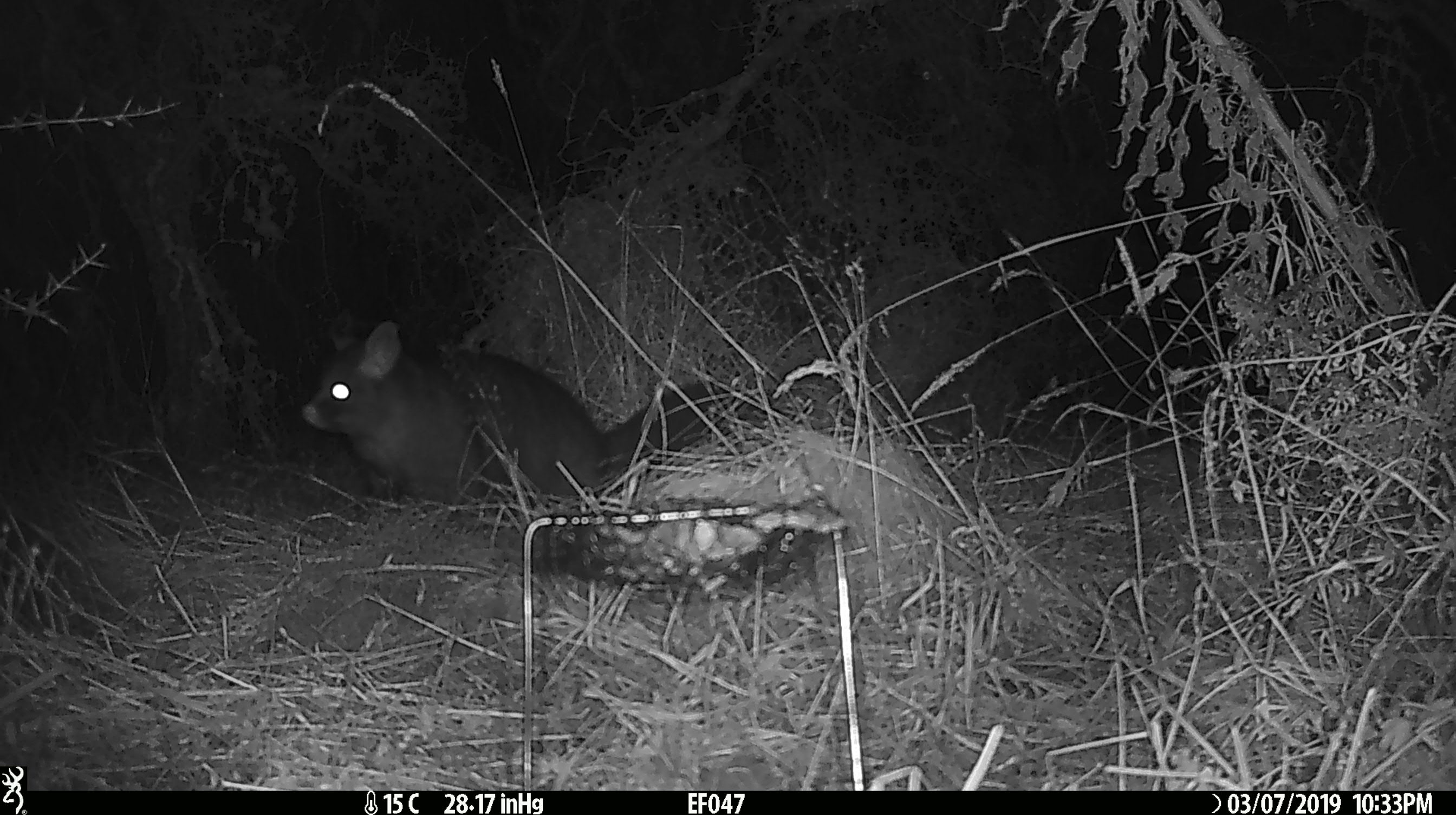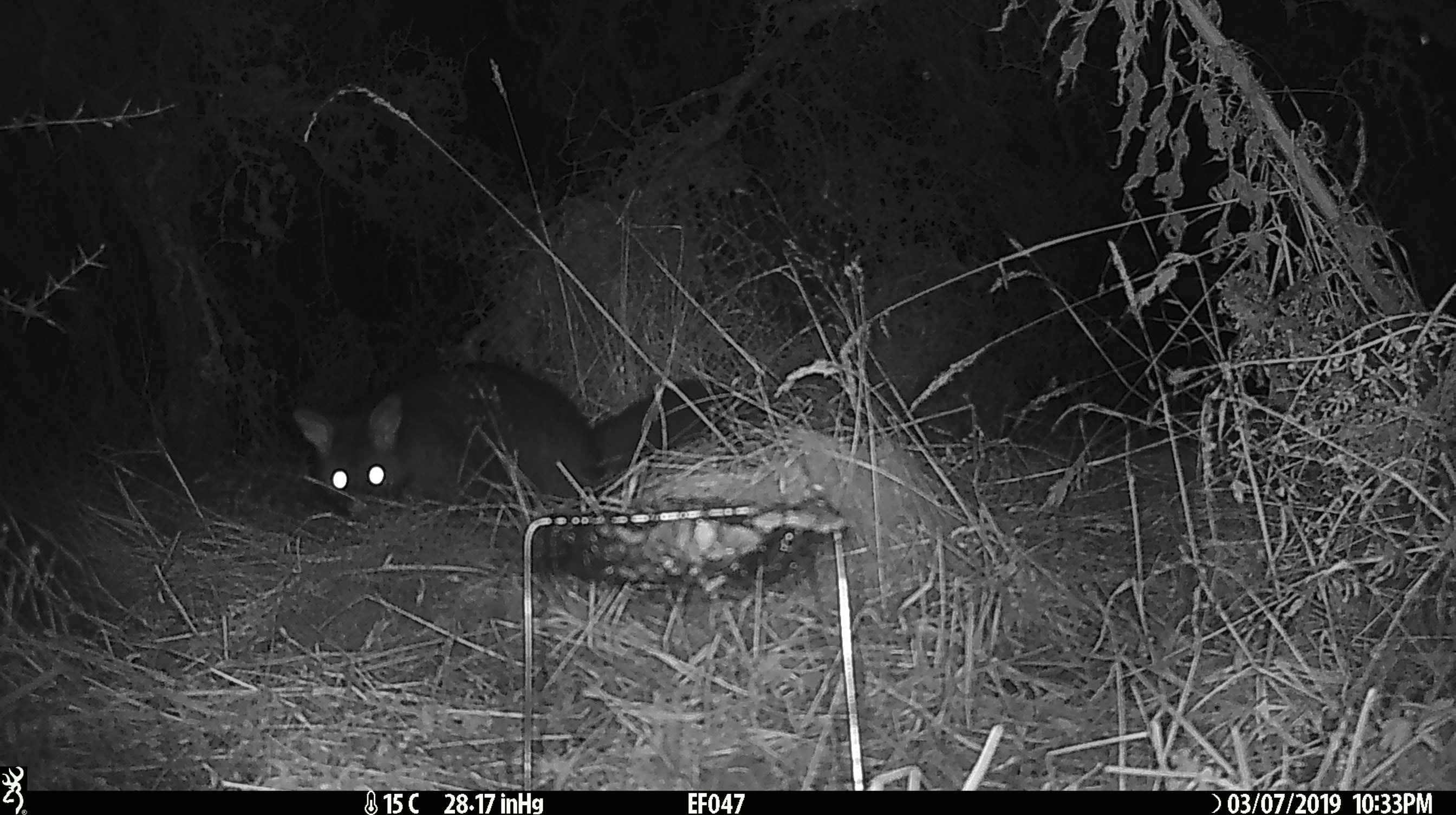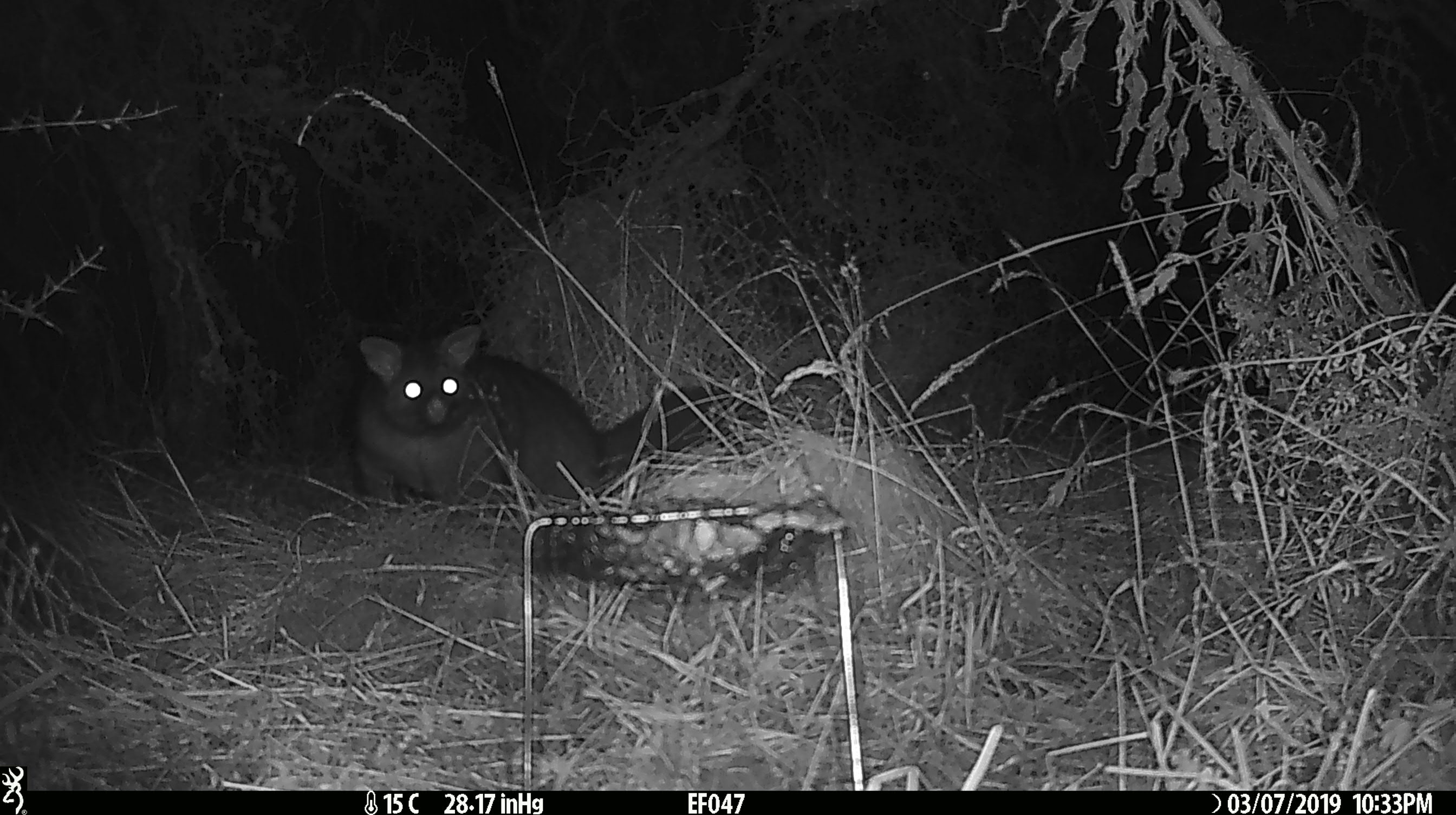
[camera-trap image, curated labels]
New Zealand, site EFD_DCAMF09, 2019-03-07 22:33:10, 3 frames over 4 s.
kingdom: Animalia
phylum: Chordata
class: Mammalia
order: Diprotodontia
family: Phalangeridae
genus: Trichosurus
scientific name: Trichosurus vulpecula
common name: common brushtail possum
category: possum